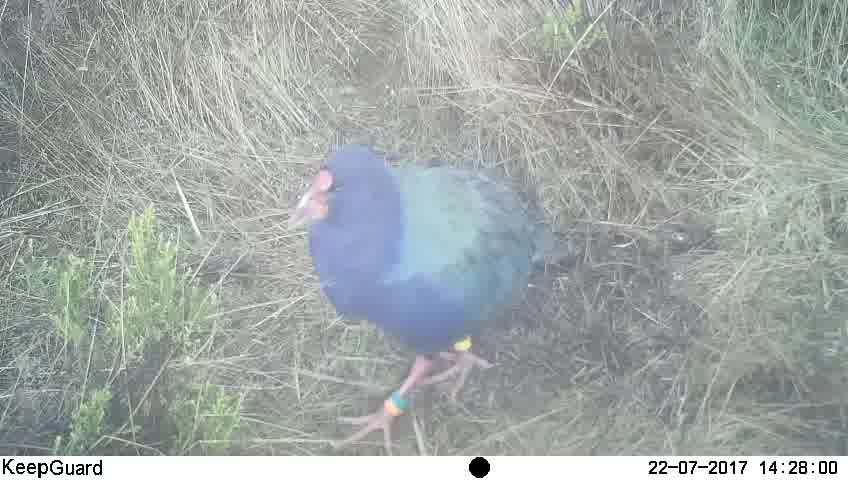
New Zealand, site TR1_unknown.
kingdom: Animalia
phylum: Chordata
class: Aves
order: Gruiformes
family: Rallidae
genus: Porphyrio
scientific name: Porphyrio mantelli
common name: takahe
Takahe (Porphyrio mantelli).